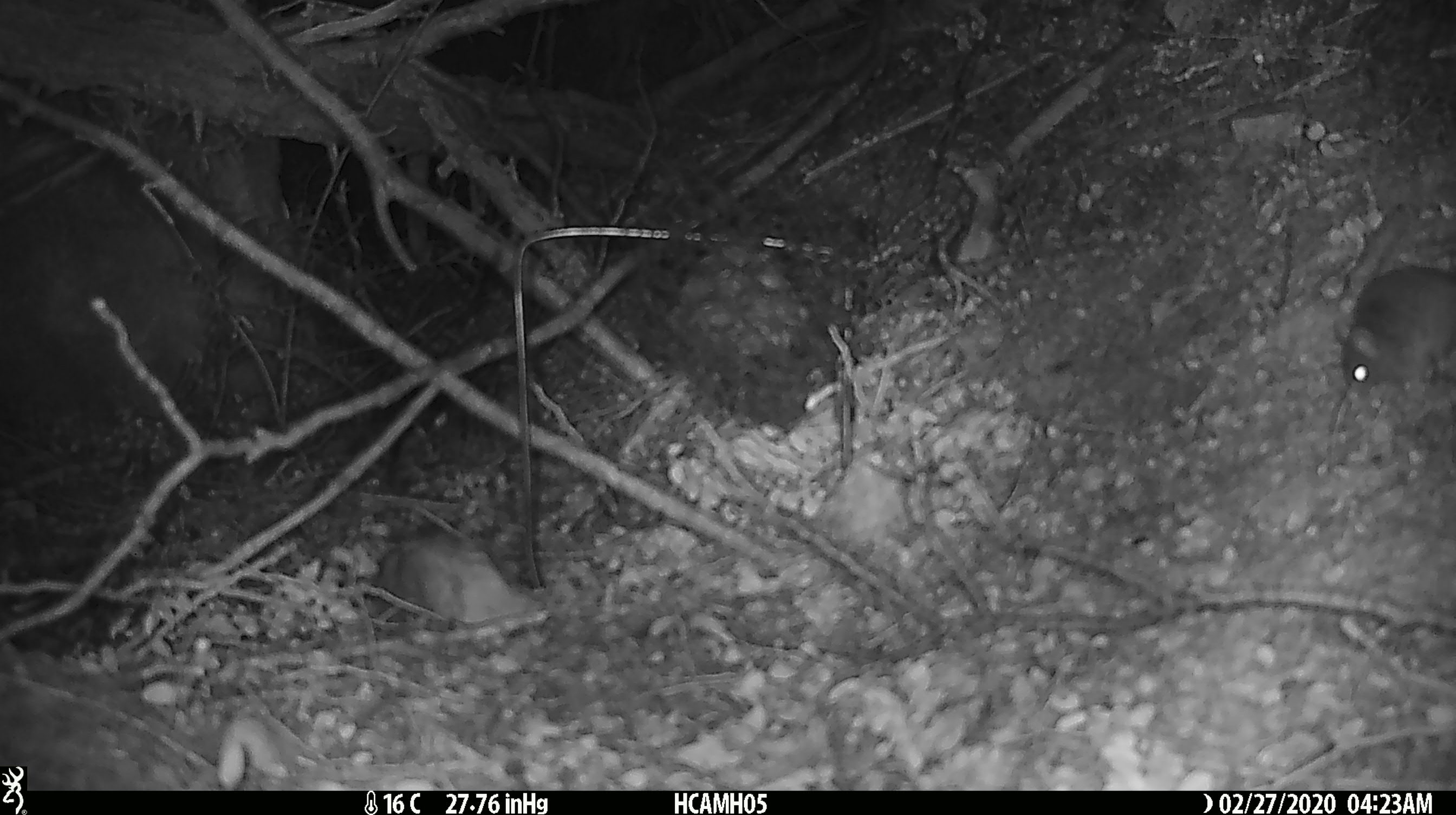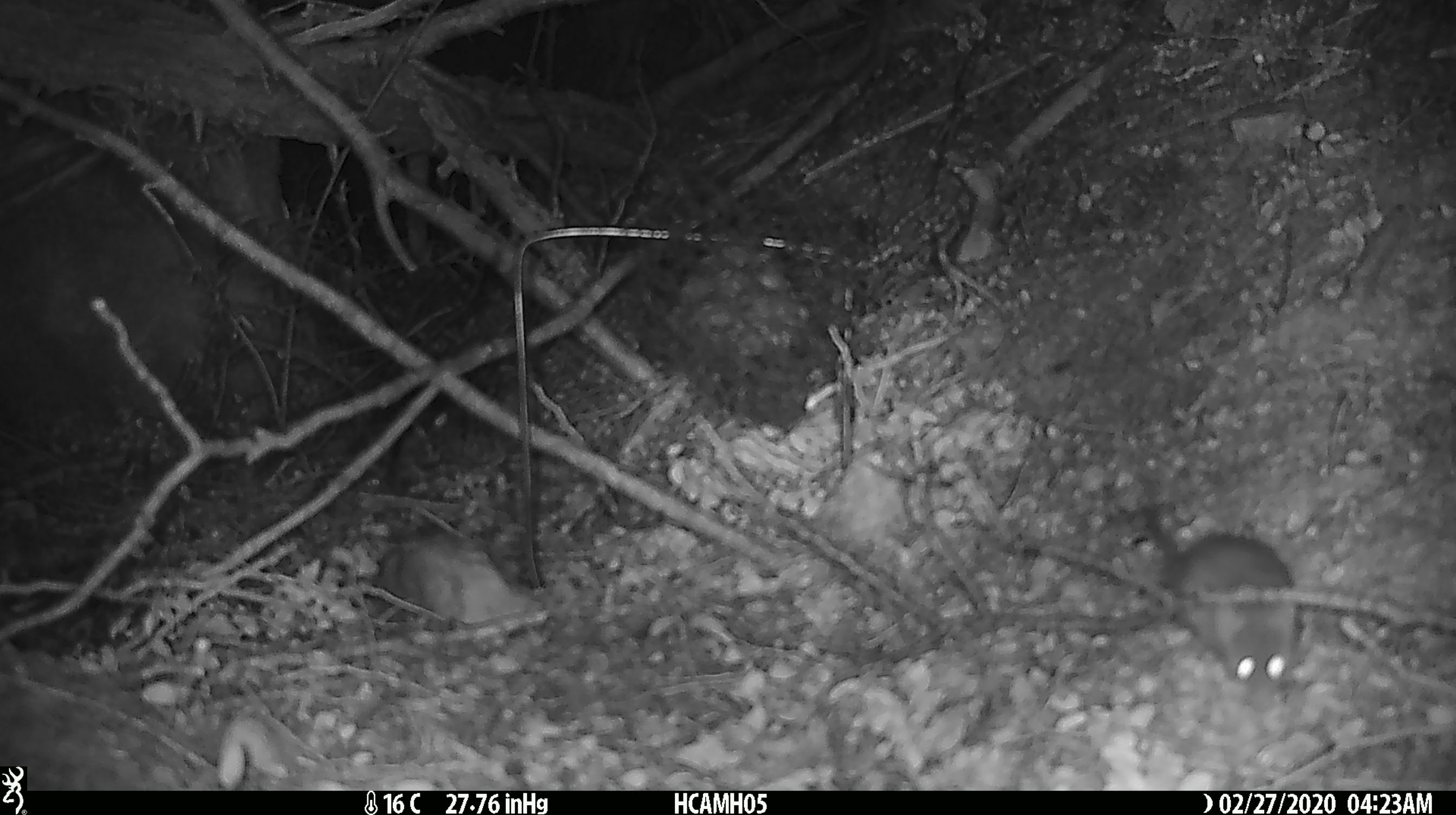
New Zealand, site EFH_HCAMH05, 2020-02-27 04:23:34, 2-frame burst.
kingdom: Animalia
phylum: Chordata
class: Mammalia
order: Rodentia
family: Muridae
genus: Mus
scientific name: Mus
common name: mouse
Mouse (Mus).